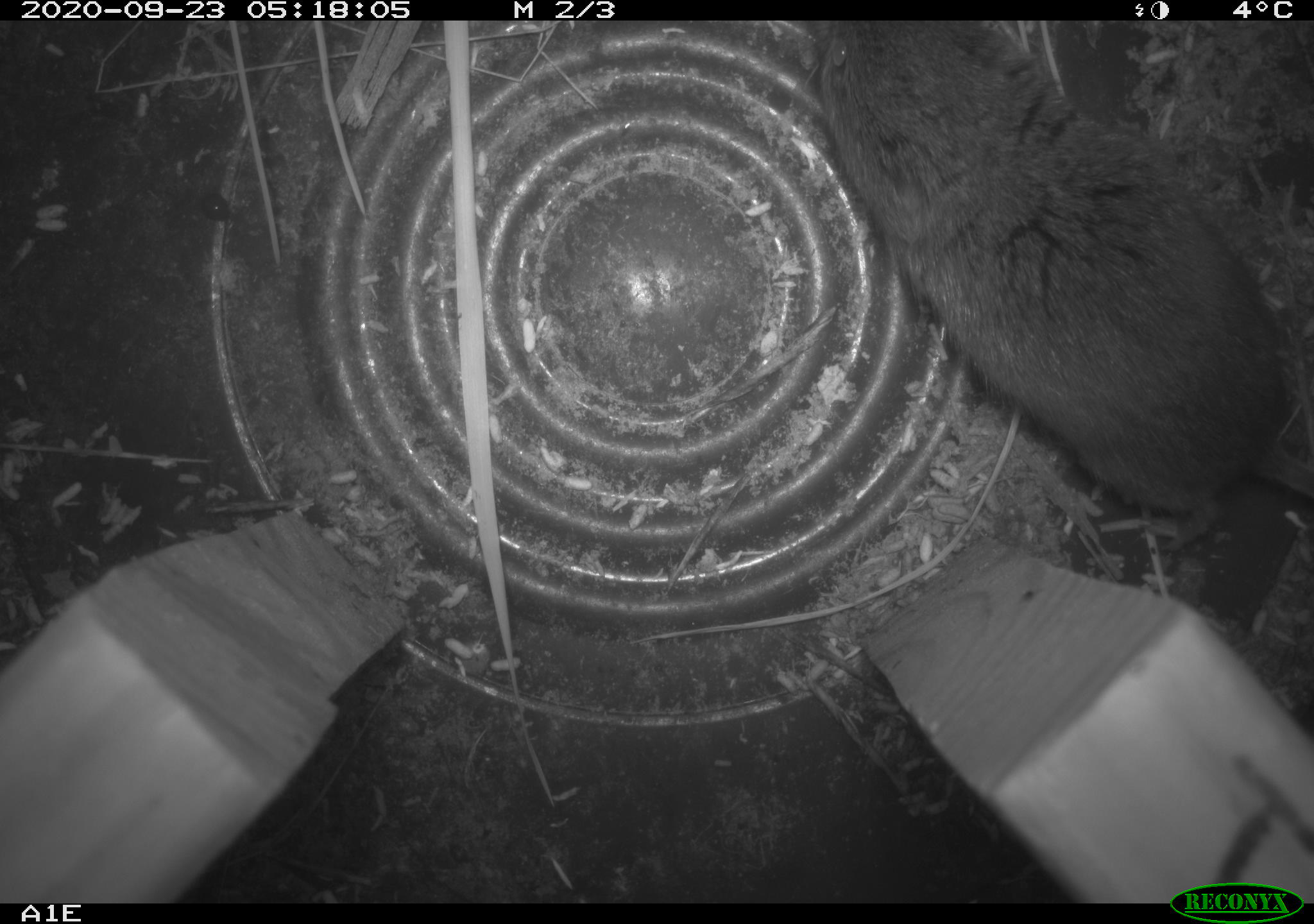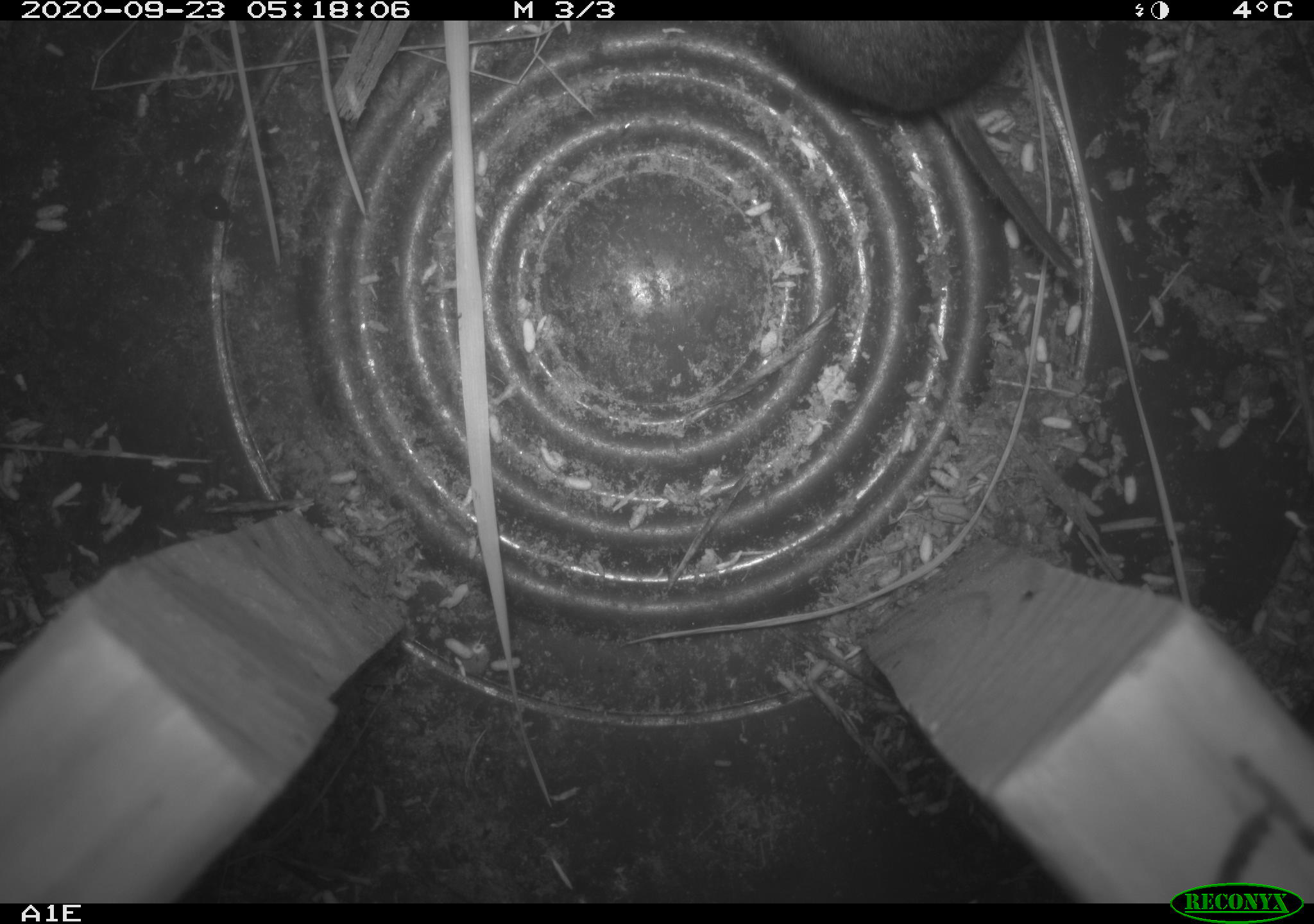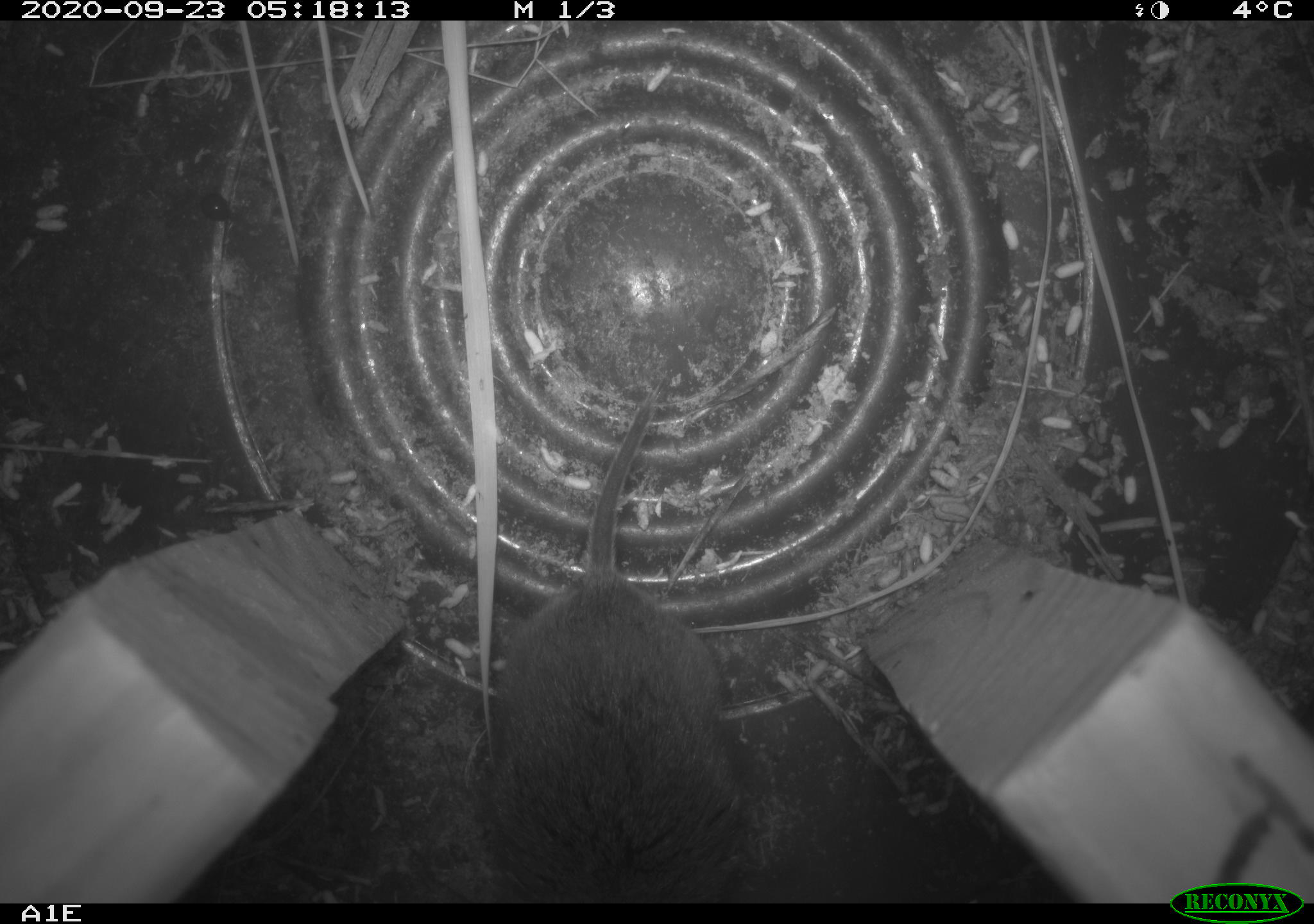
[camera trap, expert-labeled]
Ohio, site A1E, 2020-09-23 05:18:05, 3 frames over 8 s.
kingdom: Animalia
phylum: Chordata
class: Mammalia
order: Rodentia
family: Cricetidae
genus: Microtus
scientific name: Microtus pennsylvanicus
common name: meadow vole